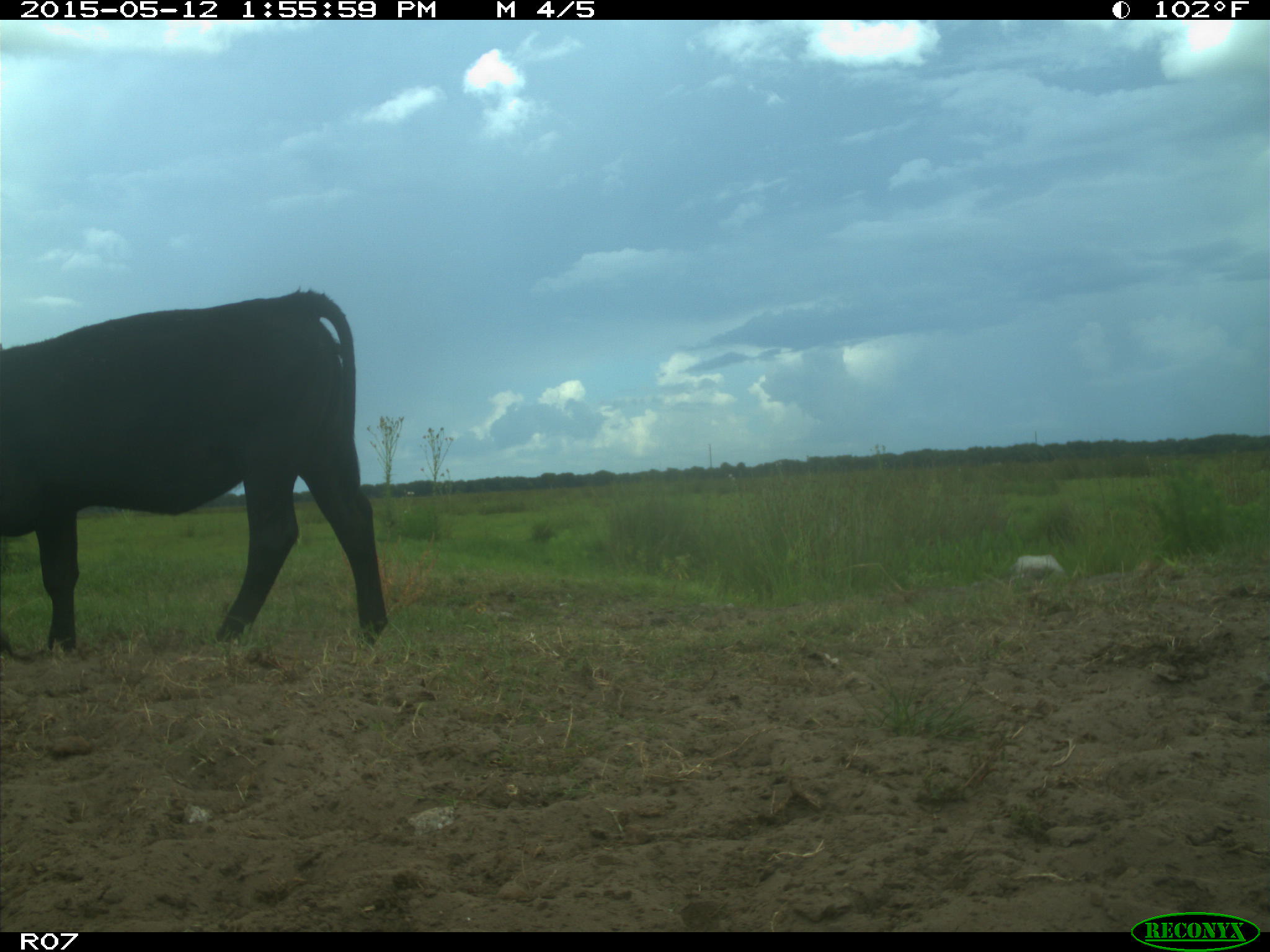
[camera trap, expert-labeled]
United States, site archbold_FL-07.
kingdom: Animalia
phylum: Chordata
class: Mammalia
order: Artiodactyla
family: Bovidae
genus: Bos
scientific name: Bos taurus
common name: domestic cow